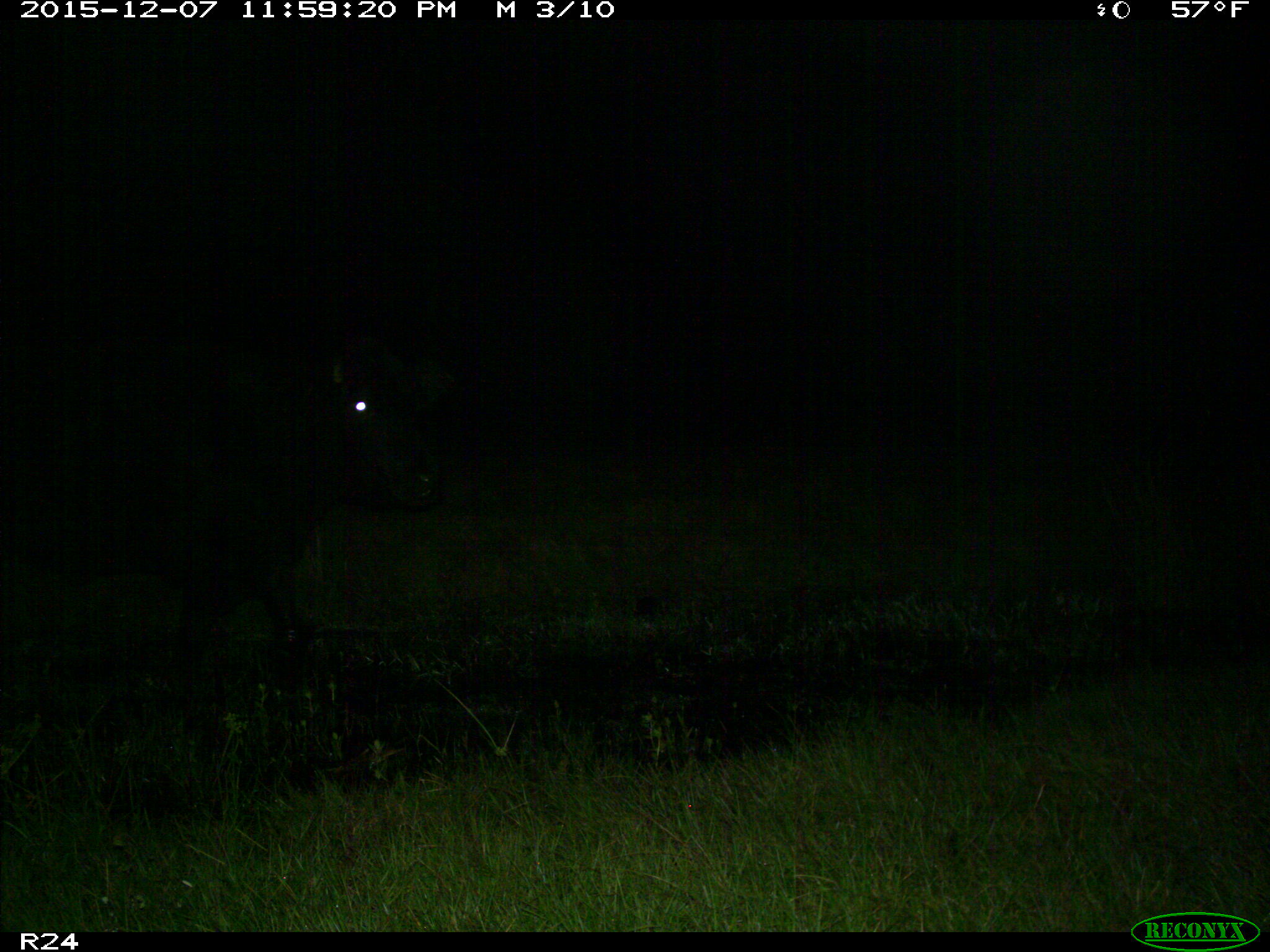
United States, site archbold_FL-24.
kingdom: Animalia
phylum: Chordata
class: Mammalia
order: Artiodactyla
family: Bovidae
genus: Bos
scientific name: Bos taurus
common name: domestic cow